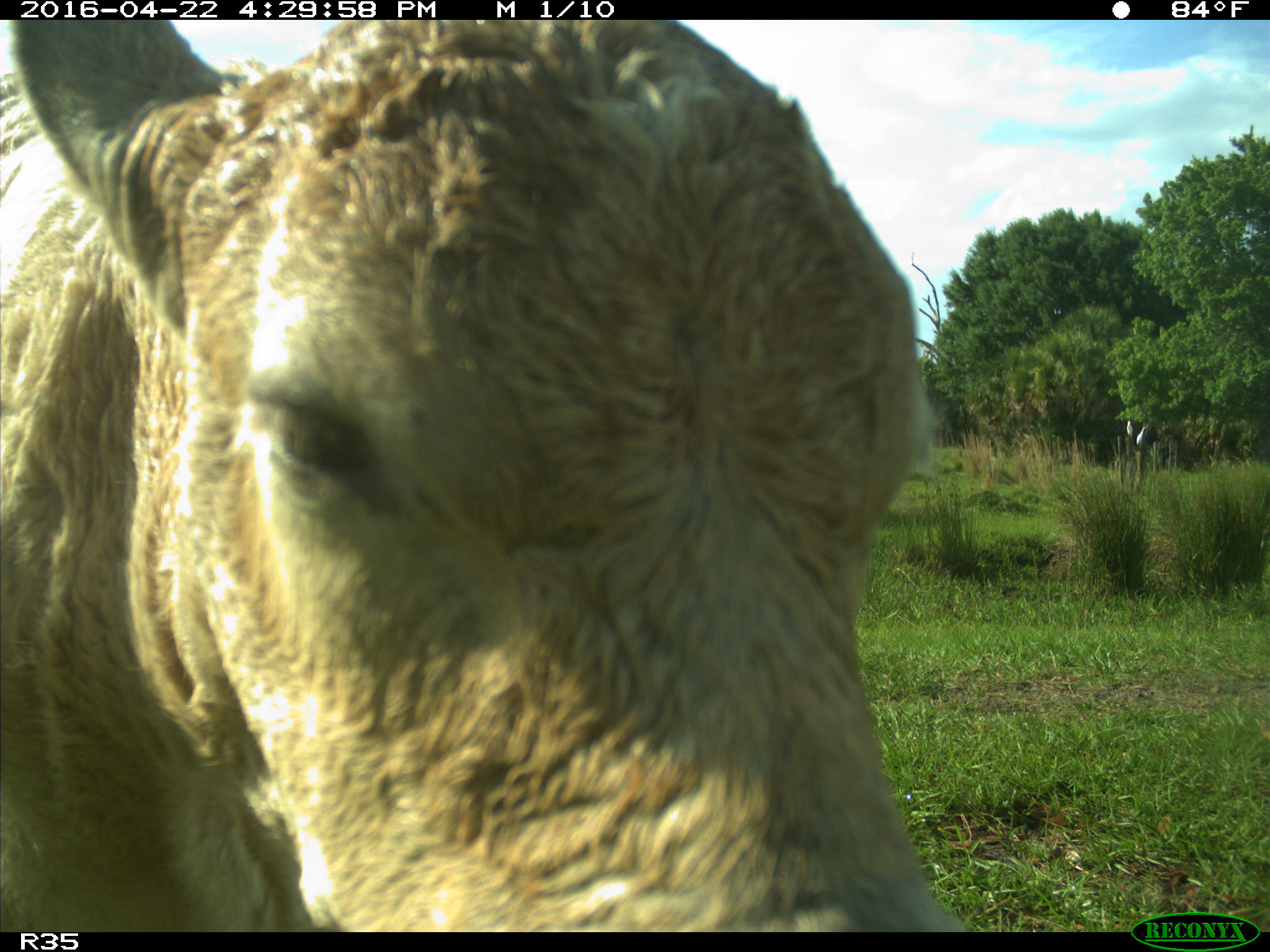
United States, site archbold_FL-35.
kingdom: Animalia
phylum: Chordata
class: Mammalia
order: Artiodactyla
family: Bovidae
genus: Bos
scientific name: Bos taurus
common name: domestic cow